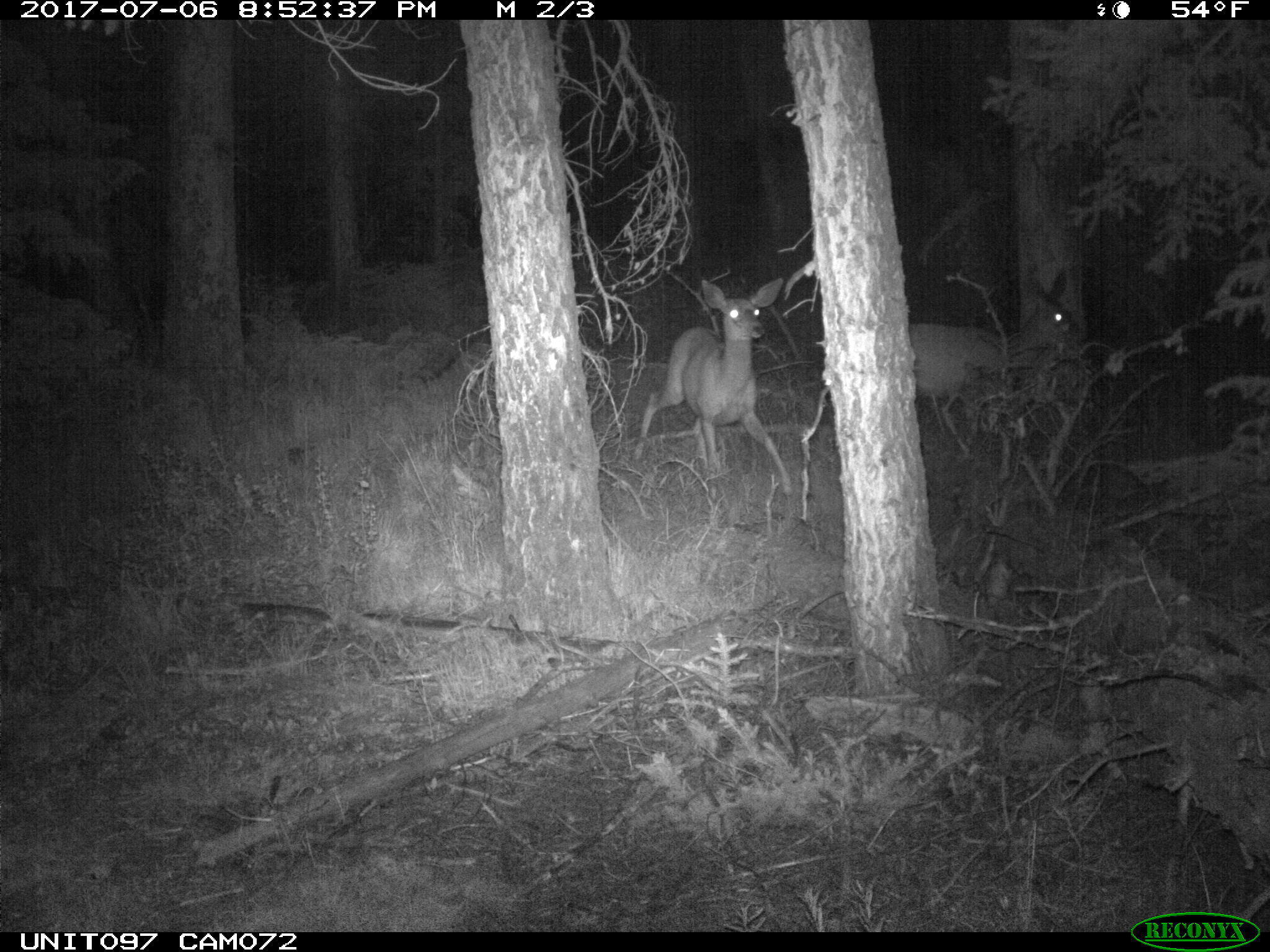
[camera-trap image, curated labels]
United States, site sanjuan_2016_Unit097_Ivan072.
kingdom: Animalia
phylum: Chordata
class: Mammalia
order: Artiodactyla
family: Cervidae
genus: Odocoileus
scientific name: Odocoileus hemionus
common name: mule deer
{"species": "Odocoileus hemionus (mule deer)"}